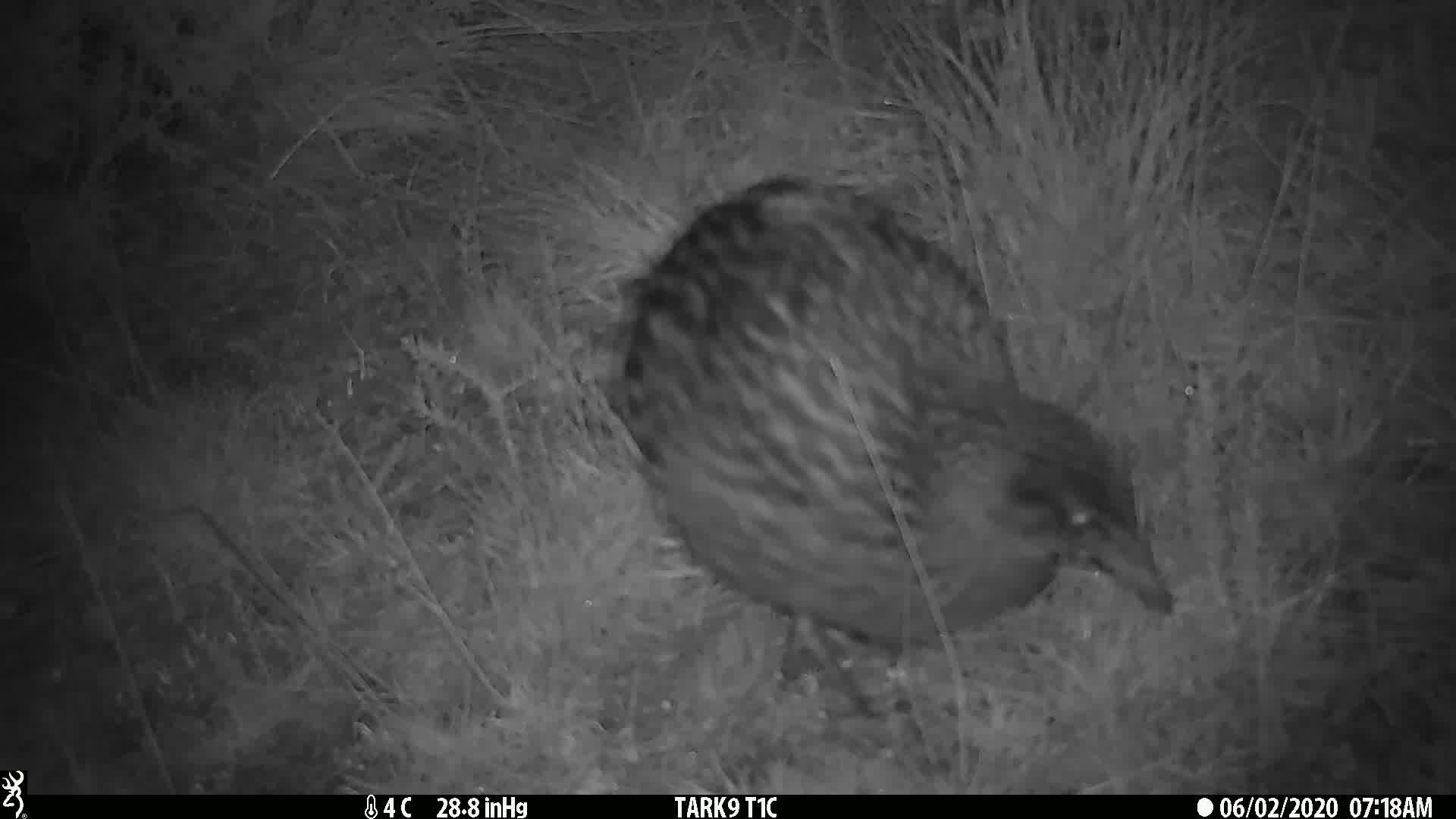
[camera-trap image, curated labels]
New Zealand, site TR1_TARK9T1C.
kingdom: Animalia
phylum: Chordata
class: Aves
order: Gruiformes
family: Rallidae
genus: Gallirallus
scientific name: Gallirallus australis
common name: weka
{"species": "weka (Gallirallus australis)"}